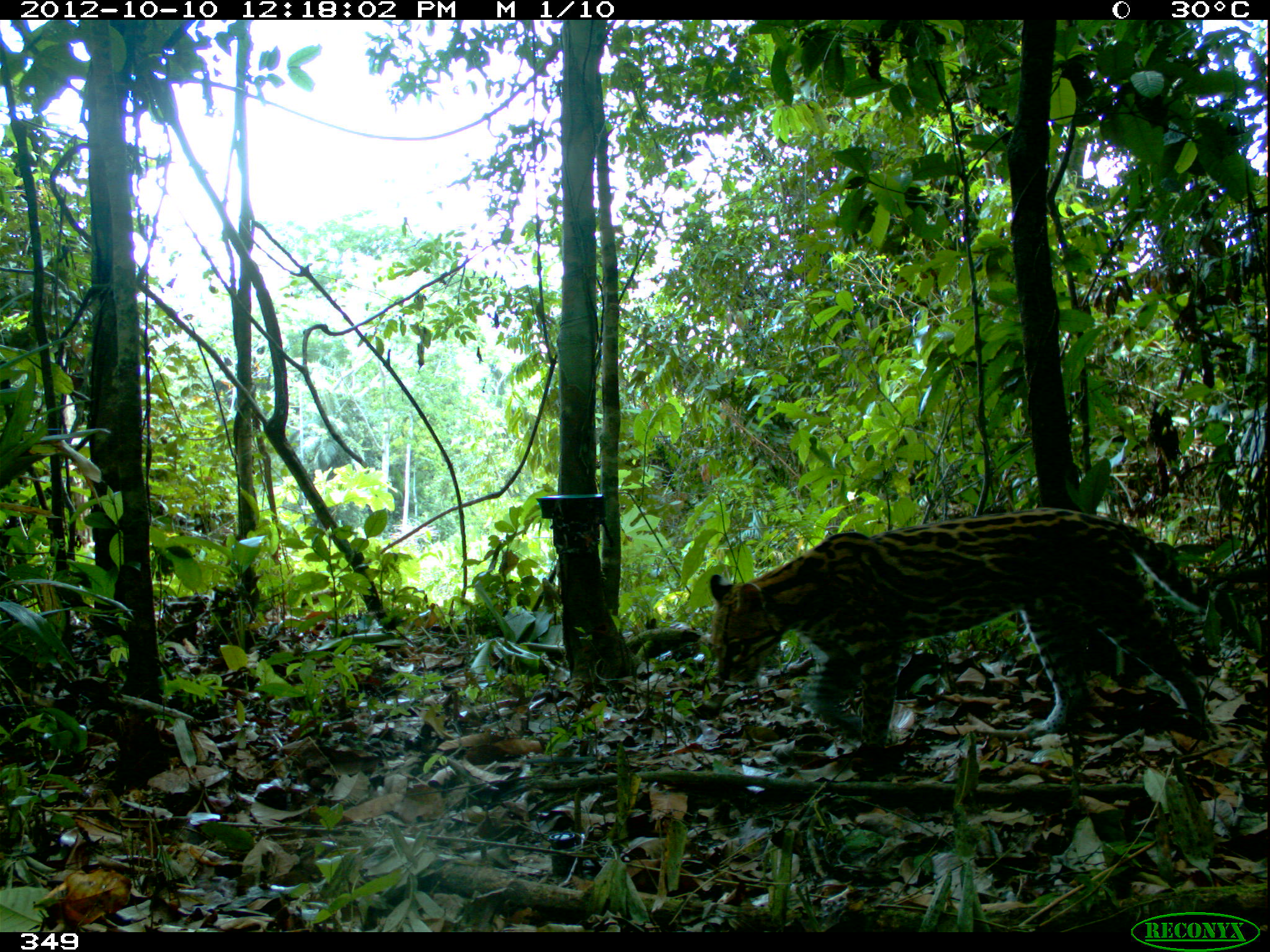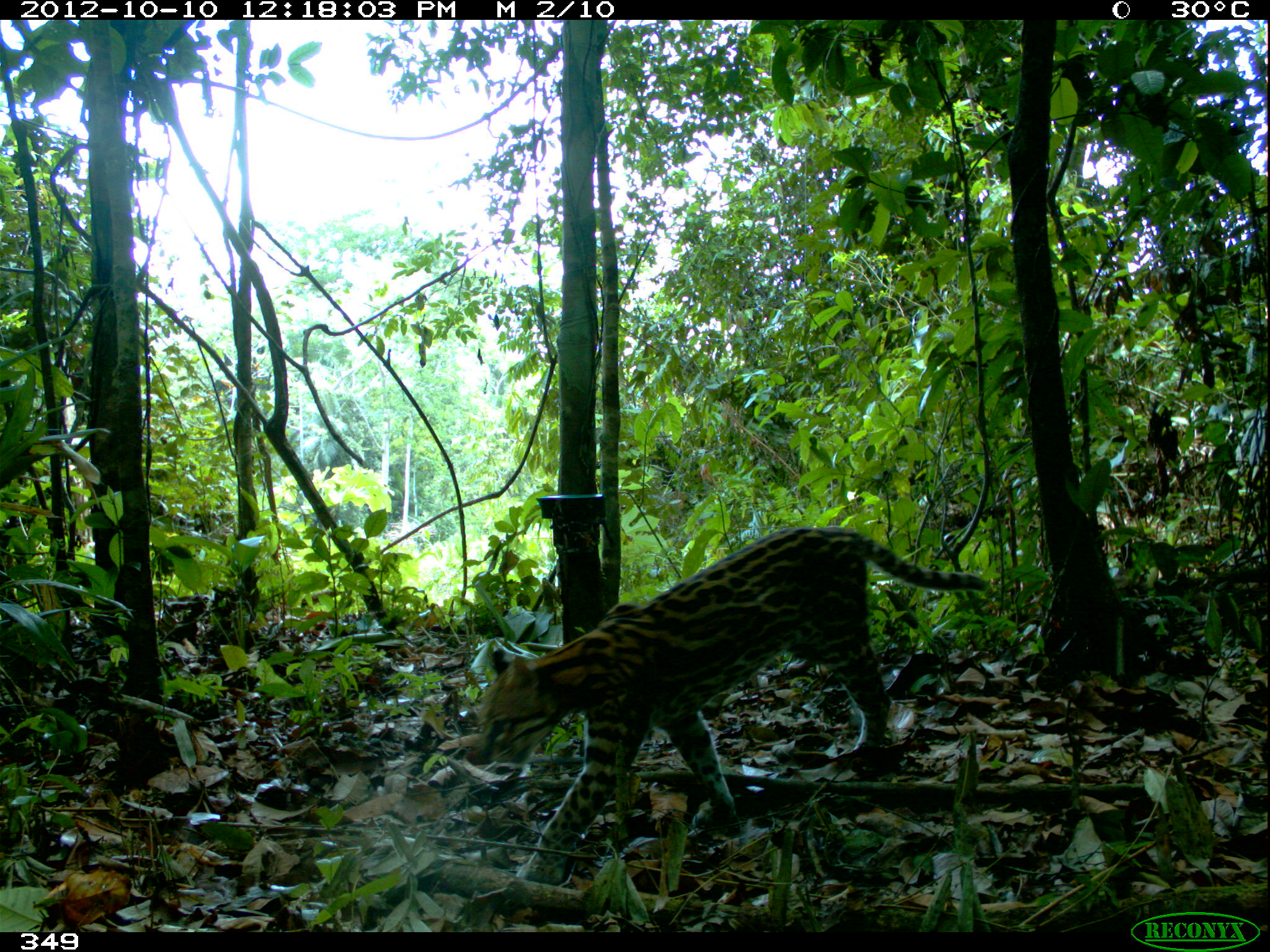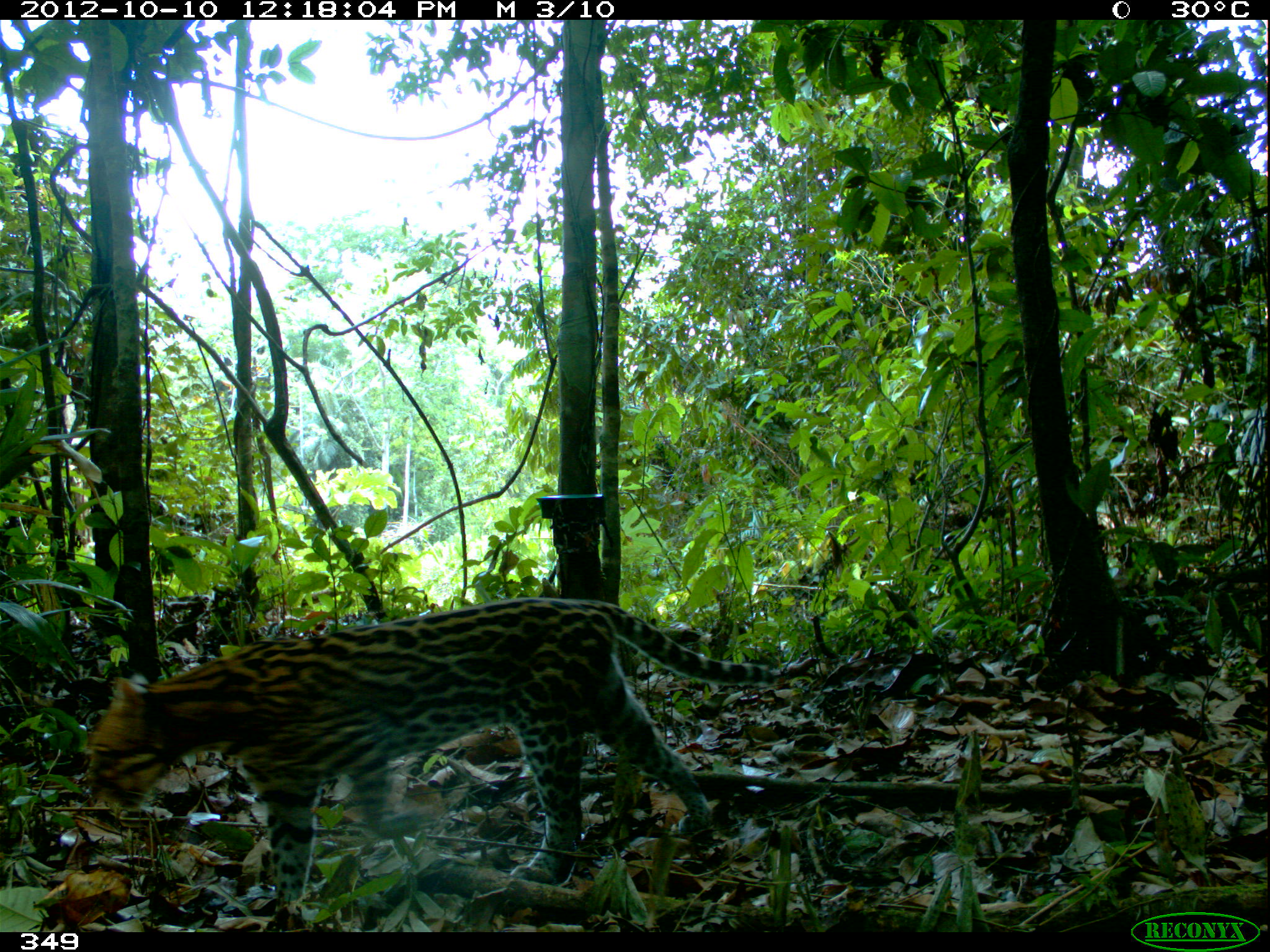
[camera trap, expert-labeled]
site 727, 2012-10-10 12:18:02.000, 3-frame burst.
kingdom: Animalia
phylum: Chordata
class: Mammalia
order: Carnivora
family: Felidae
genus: Leopardus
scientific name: Leopardus pardalis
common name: ocelot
Leopardus pardalis (ocelot).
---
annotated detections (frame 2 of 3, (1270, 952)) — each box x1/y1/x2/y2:
leopardus pardalis: 476/524/989/886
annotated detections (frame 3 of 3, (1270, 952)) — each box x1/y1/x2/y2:
leopardus pardalis: 83/597/775/918